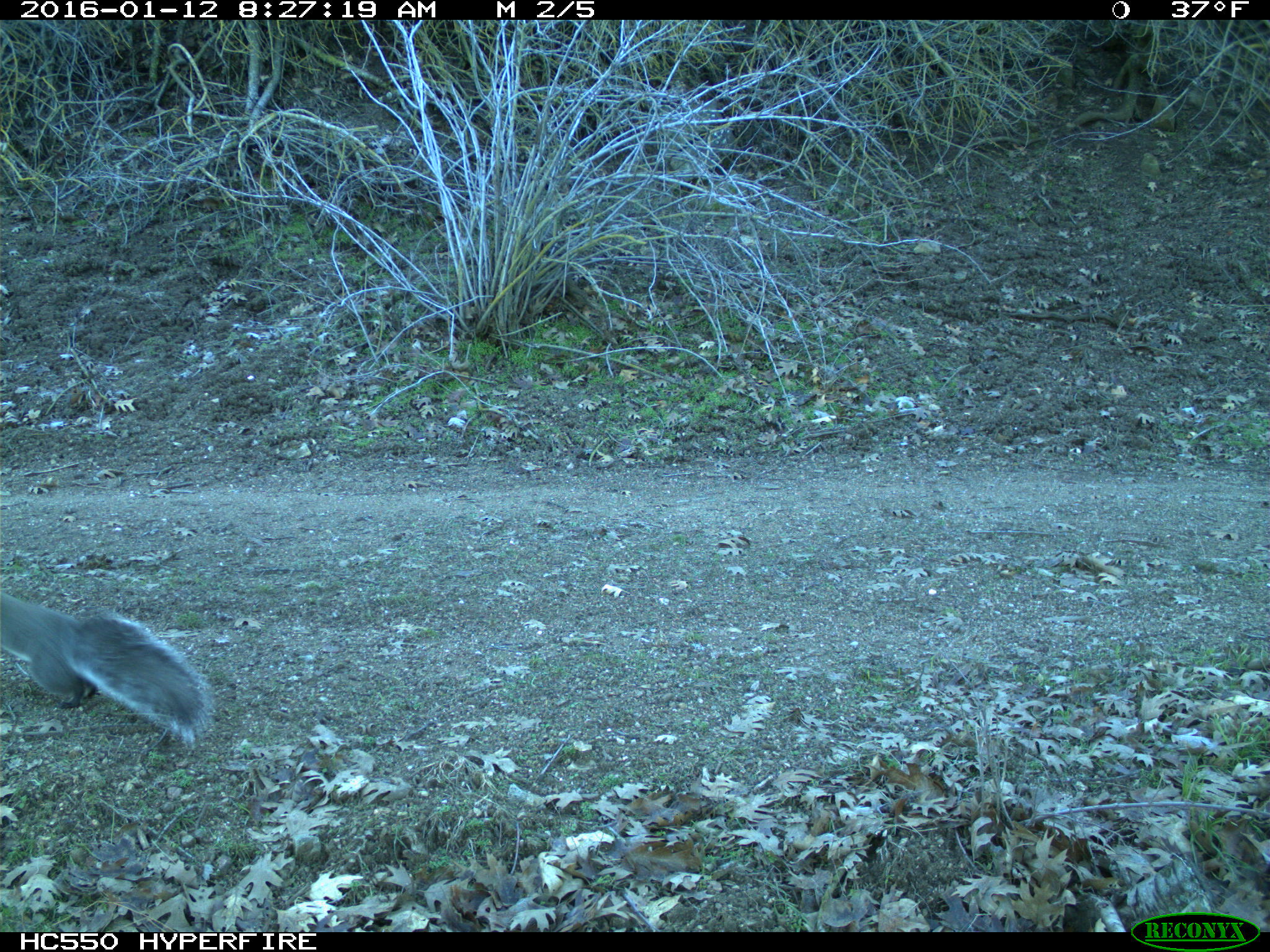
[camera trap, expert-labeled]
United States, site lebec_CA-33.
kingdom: Animalia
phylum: Chordata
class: Mammalia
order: Rodentia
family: Sciuridae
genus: Sciurus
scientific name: Sciurus carolinensis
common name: eastern gray squirrel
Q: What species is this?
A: Sciurus carolinensis (eastern gray squirrel).